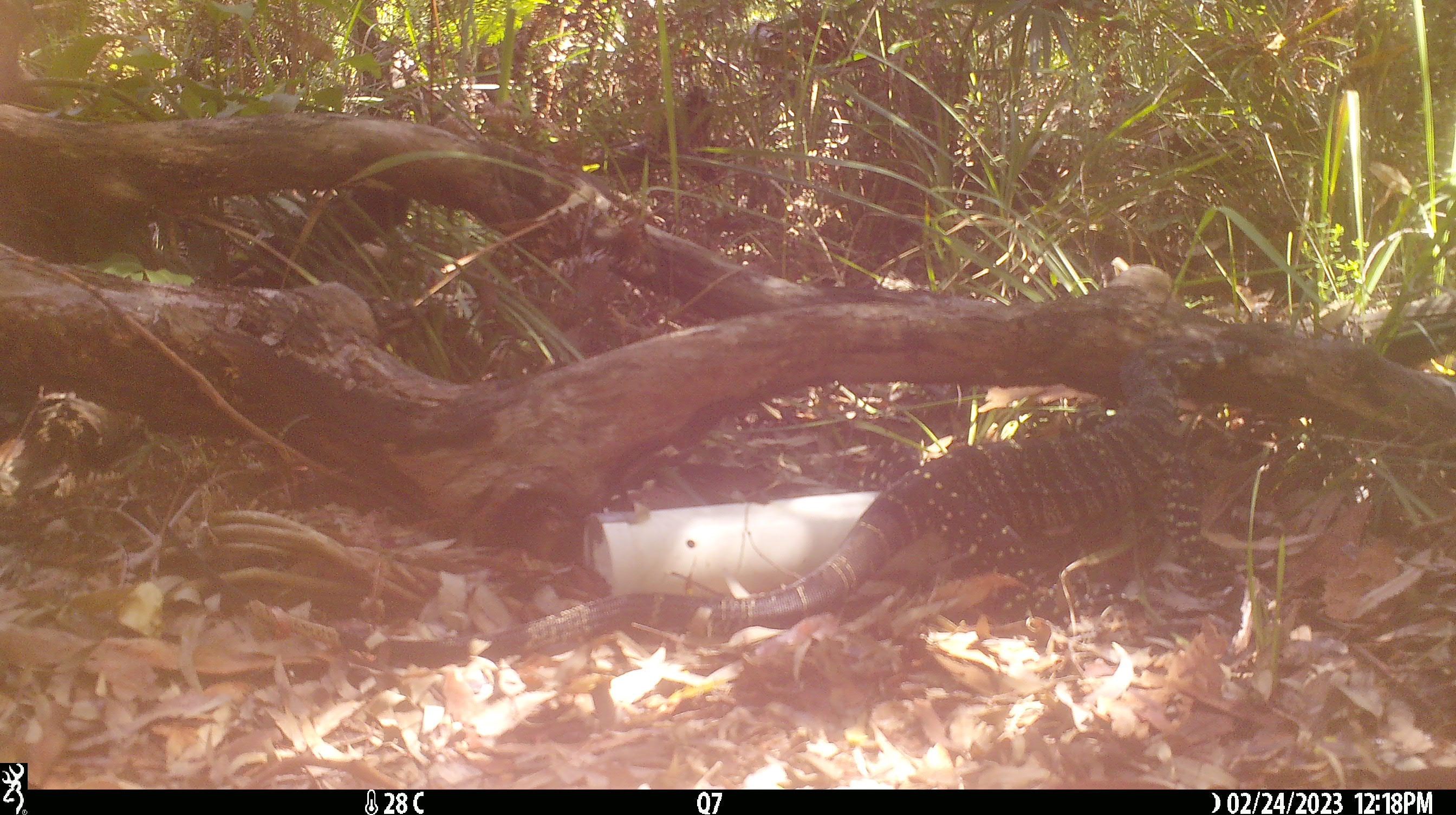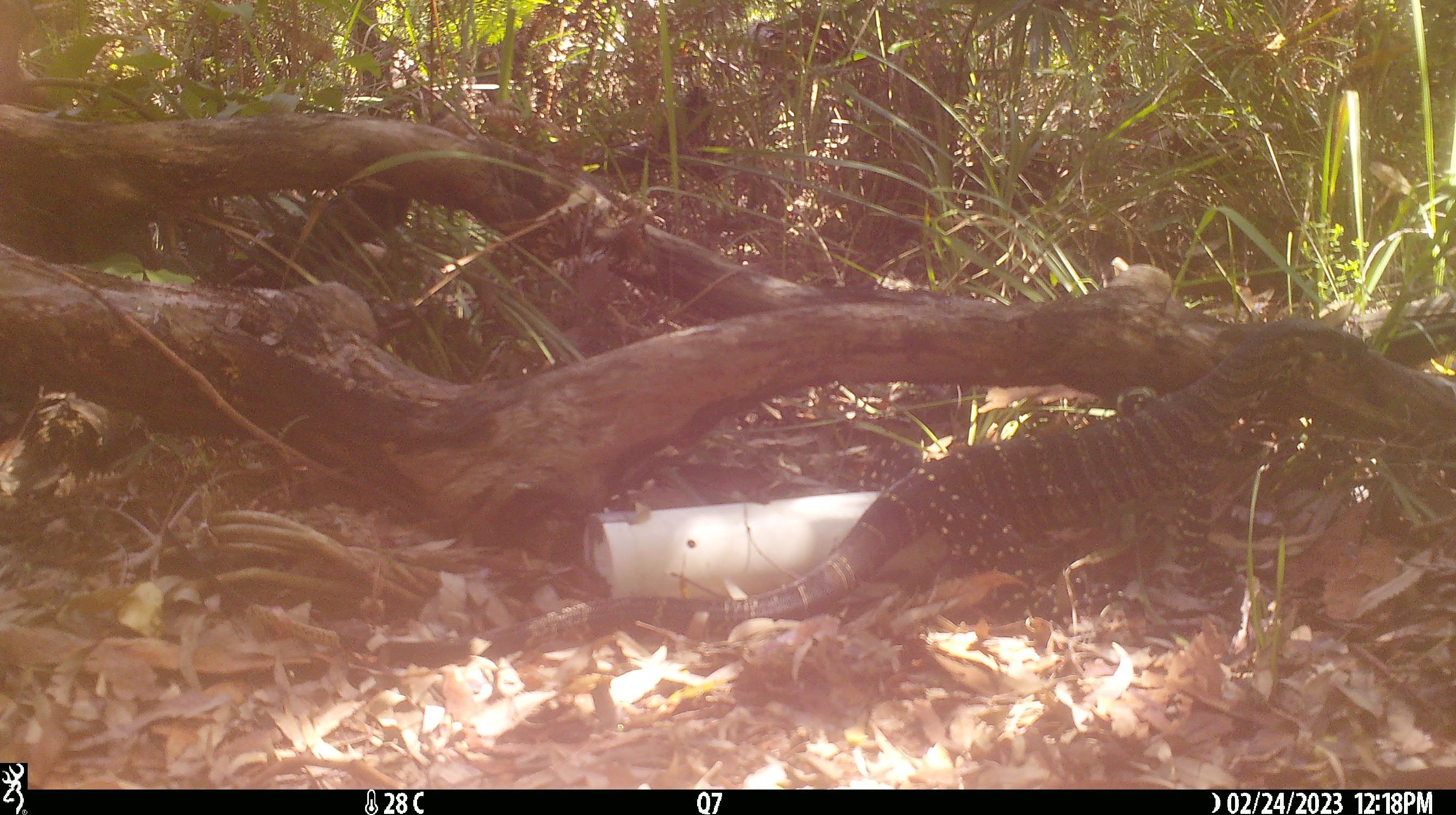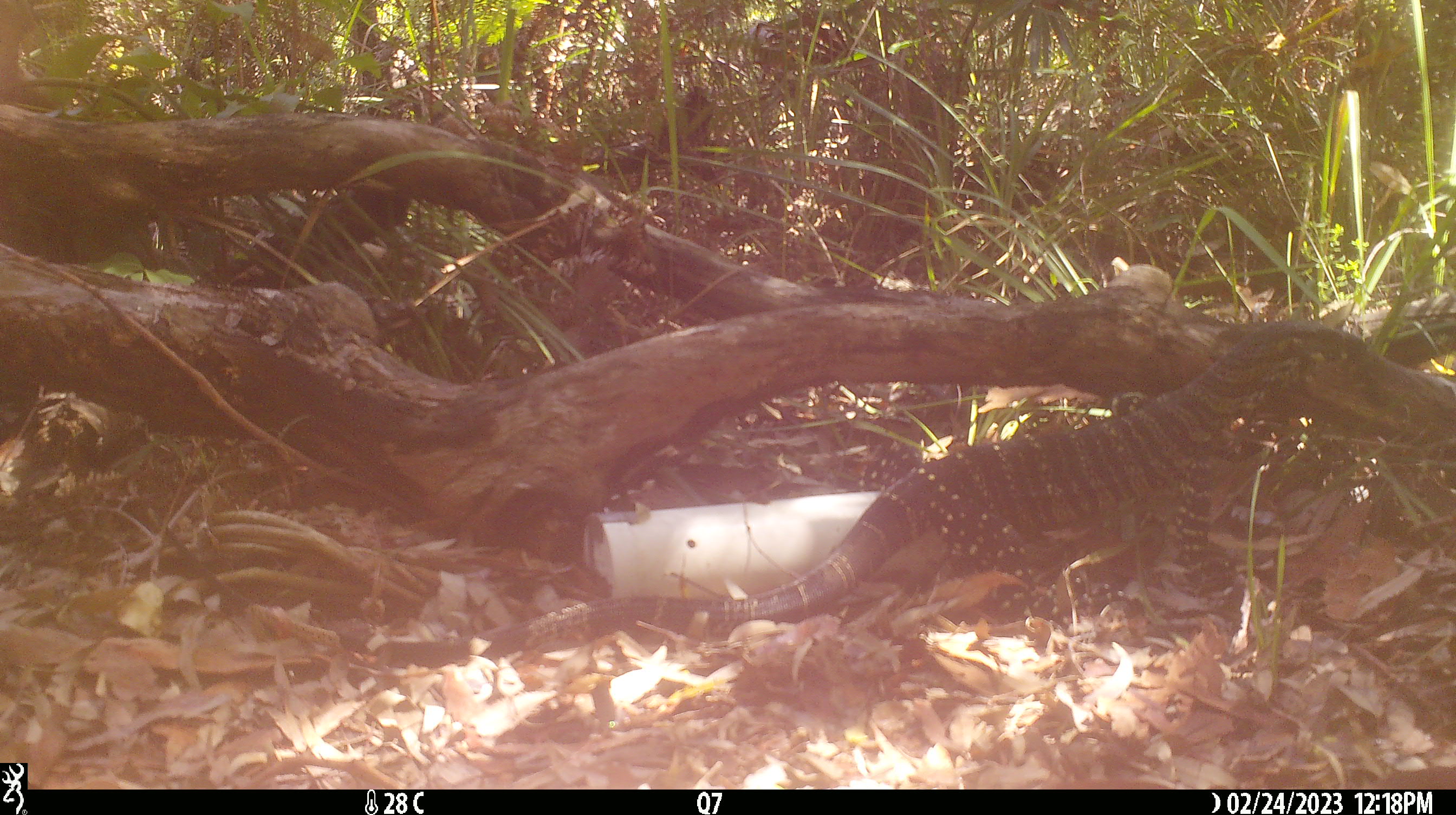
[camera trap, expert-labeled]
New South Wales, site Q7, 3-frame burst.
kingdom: Animalia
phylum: Chordata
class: Reptilia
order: Squamata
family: Varanidae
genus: Varanus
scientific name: Varanus varius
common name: lace monitor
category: goanna